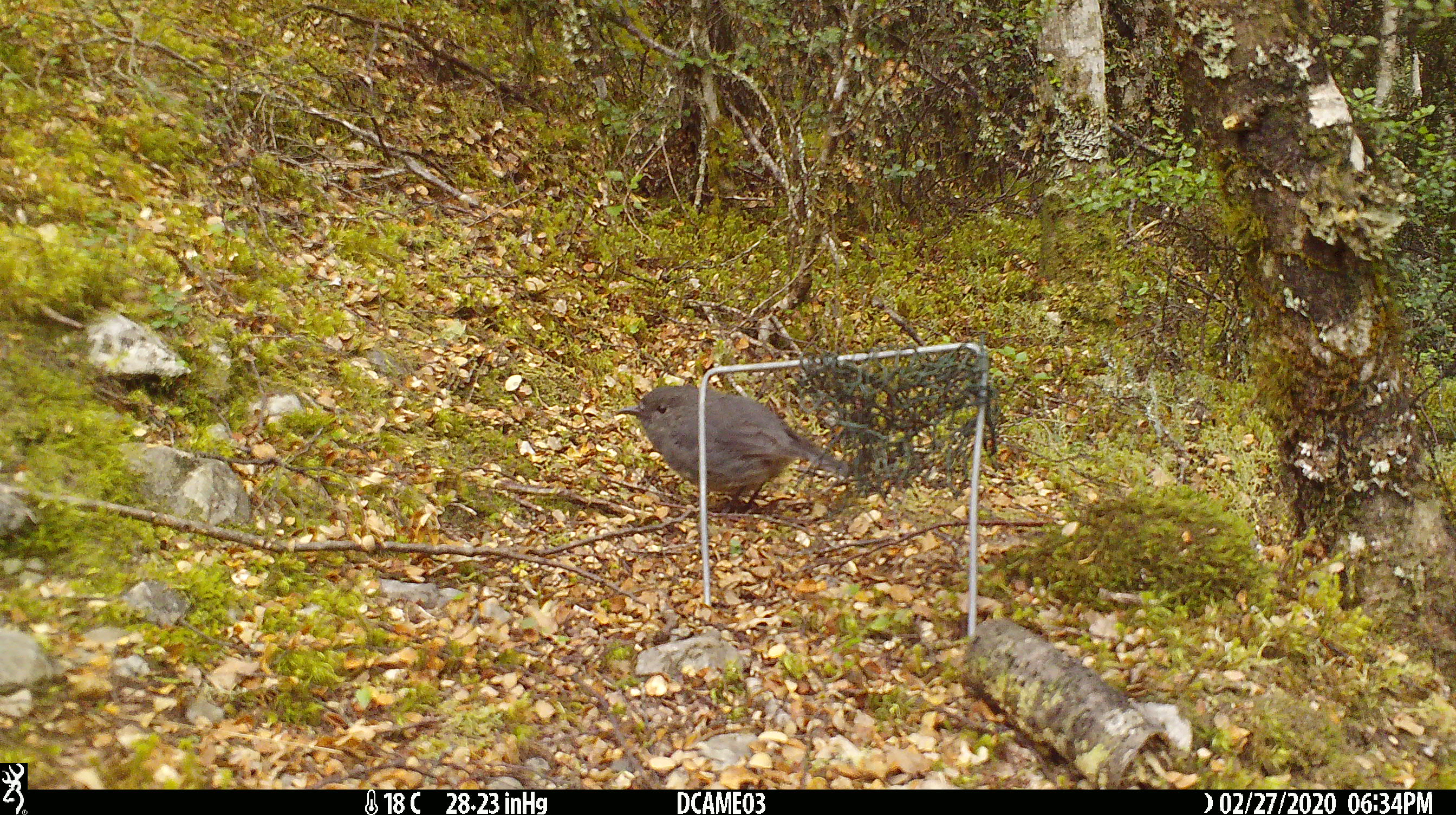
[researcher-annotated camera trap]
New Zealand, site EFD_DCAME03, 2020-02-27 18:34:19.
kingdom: Animalia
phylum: Chordata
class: Aves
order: Passeriformes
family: Petroicidae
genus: Petroica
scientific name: Petroica australis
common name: new zealand robin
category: robin